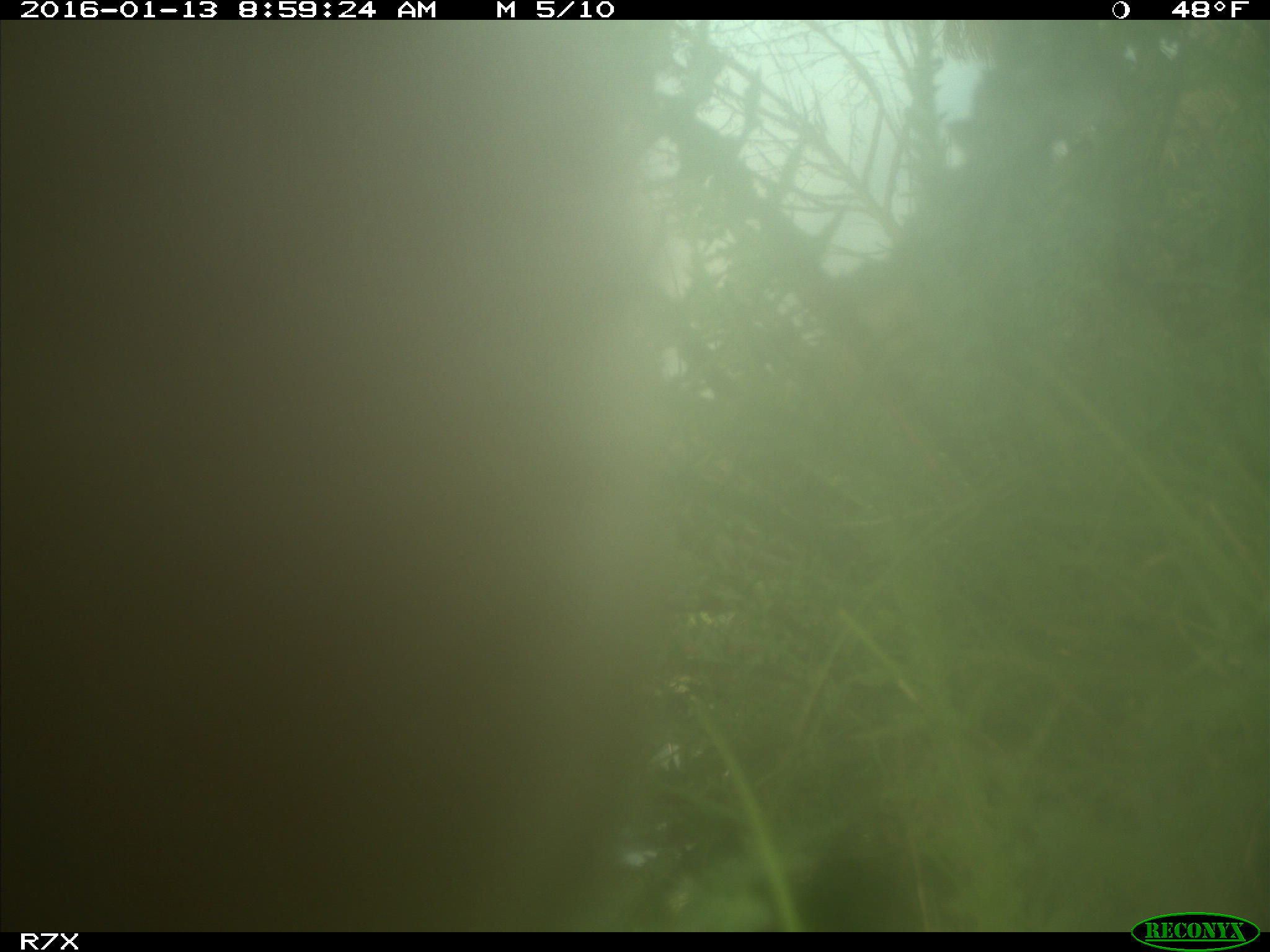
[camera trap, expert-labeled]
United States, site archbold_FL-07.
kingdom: Animalia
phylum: Chordata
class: Mammalia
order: Artiodactyla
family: Bovidae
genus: Bos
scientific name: Bos taurus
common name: domestic cow